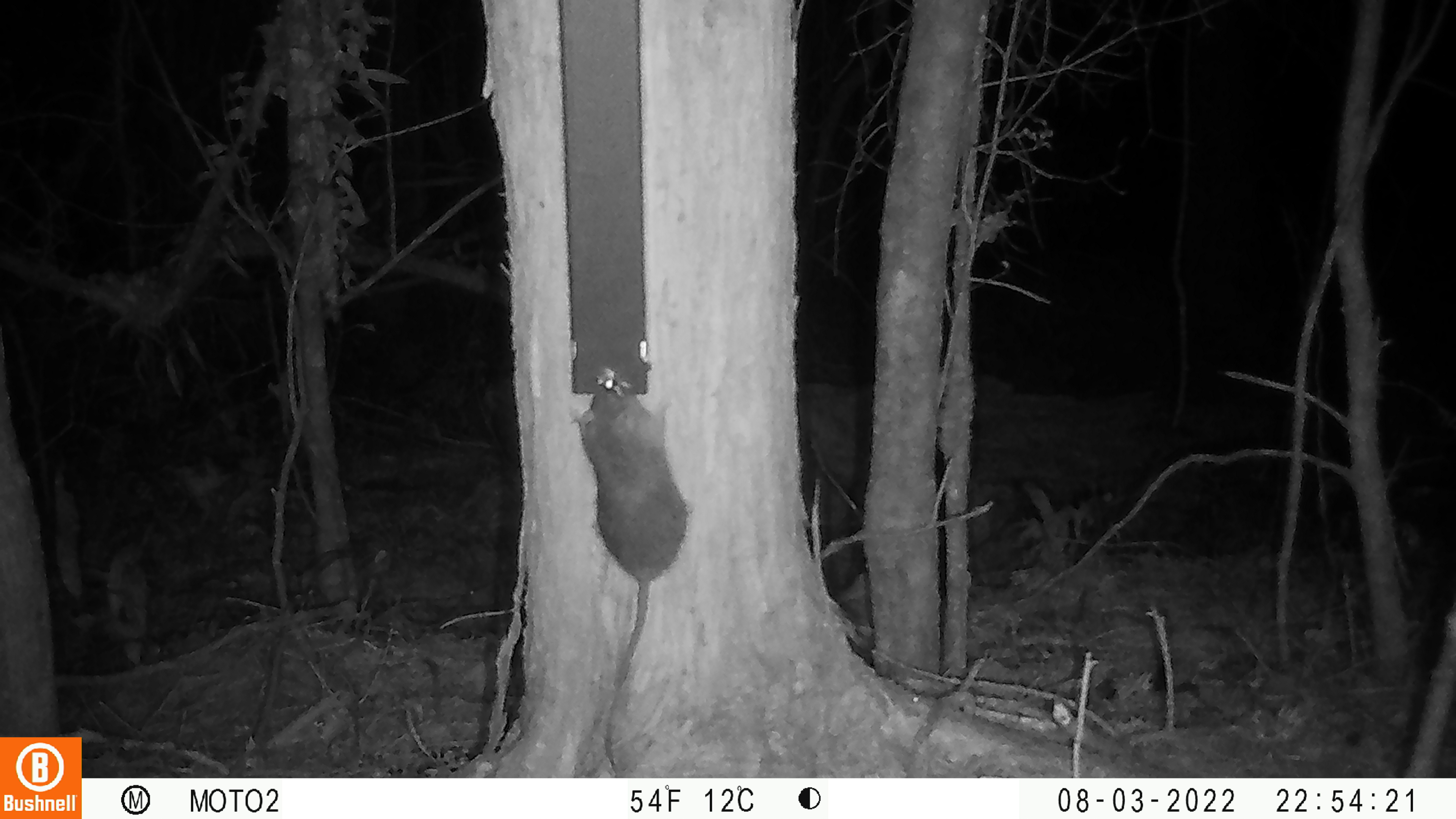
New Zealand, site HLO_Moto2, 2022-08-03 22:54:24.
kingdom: Animalia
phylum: Chordata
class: Mammalia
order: Rodentia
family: Muridae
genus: Rattus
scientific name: Rattus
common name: rat